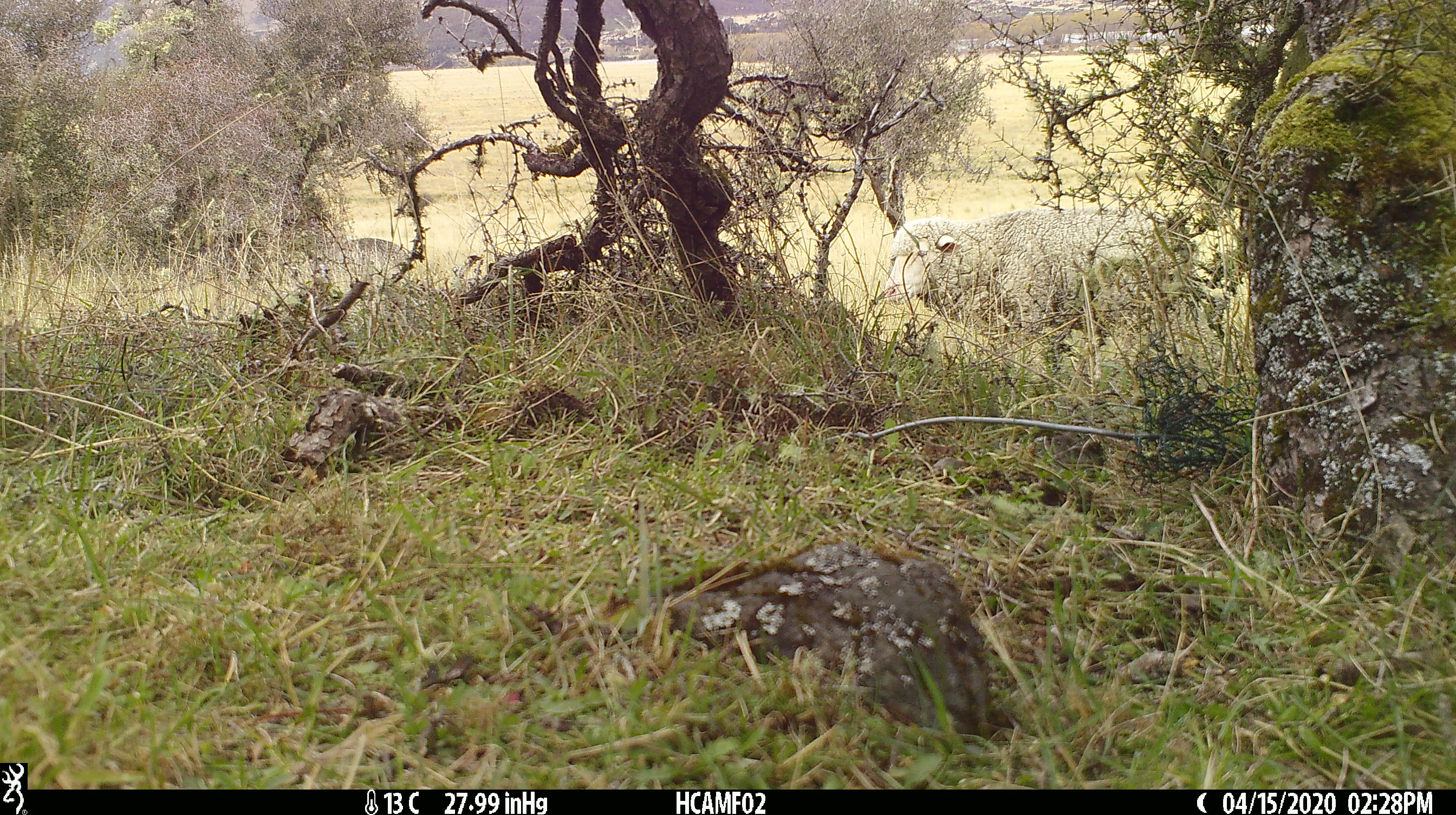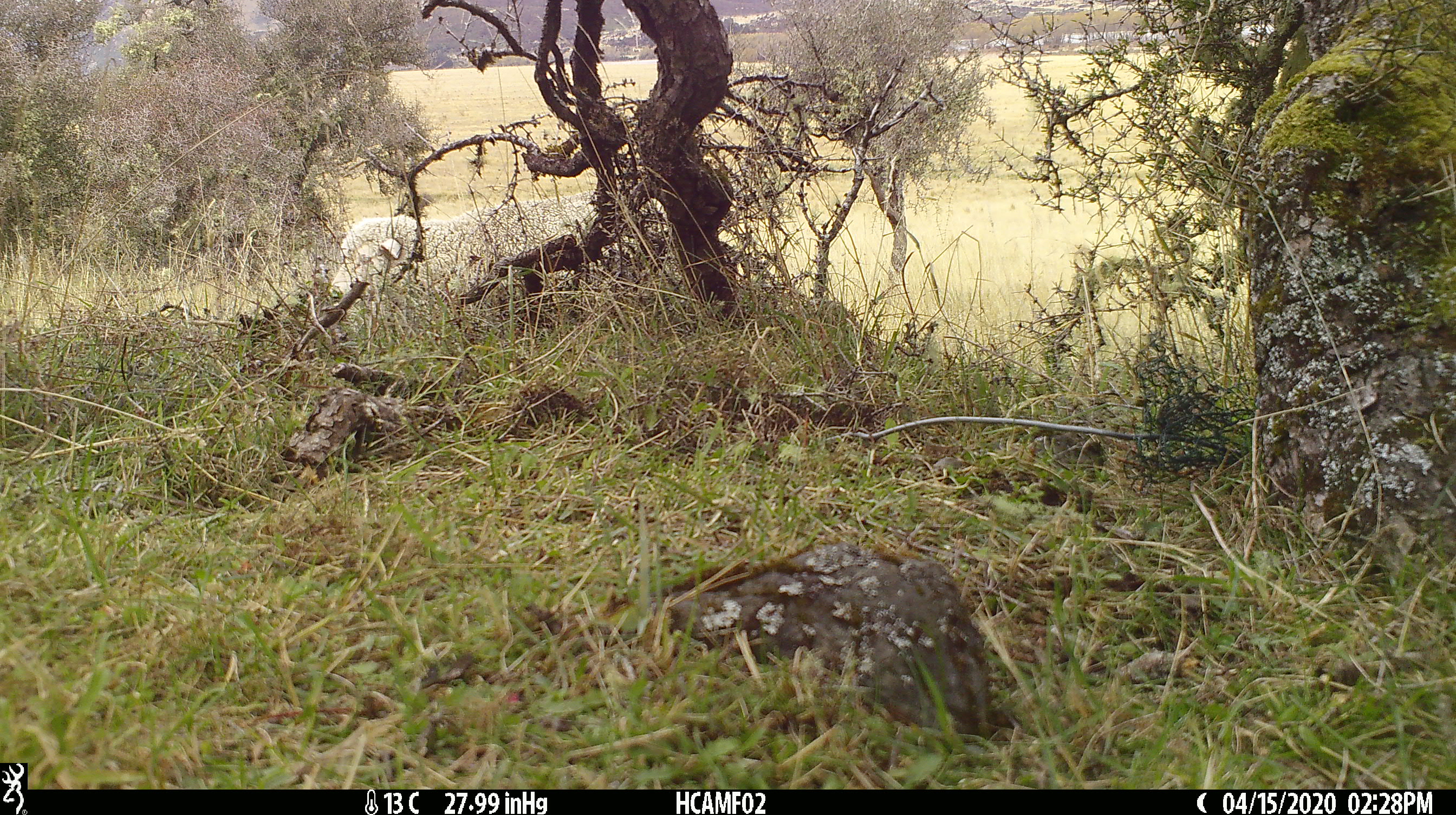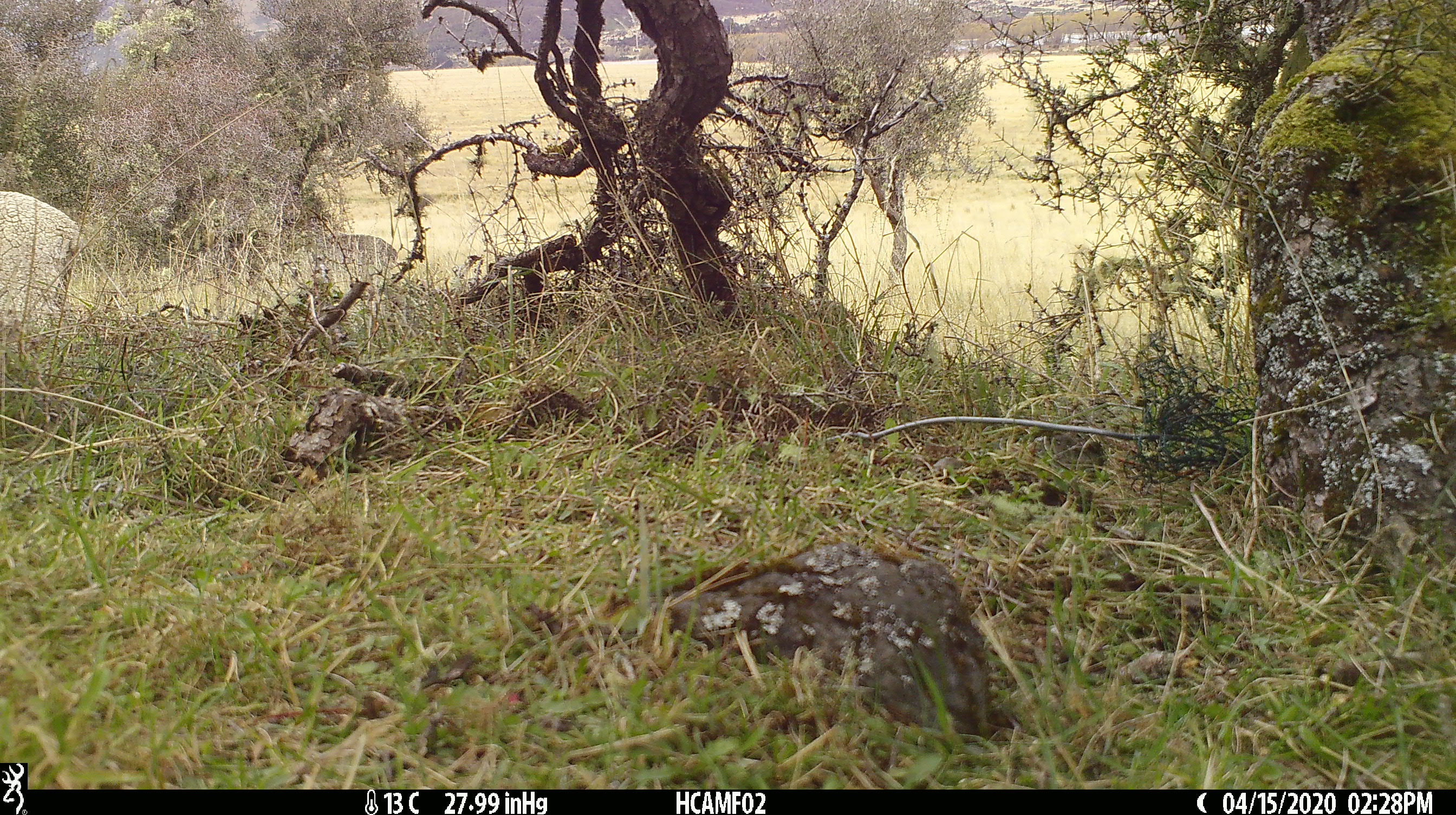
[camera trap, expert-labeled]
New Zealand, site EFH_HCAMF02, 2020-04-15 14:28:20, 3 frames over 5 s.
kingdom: Animalia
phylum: Chordata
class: Mammalia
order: Artiodactyla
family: Bovidae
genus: Ovis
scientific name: Ovis aries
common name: domestic sheep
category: sheep